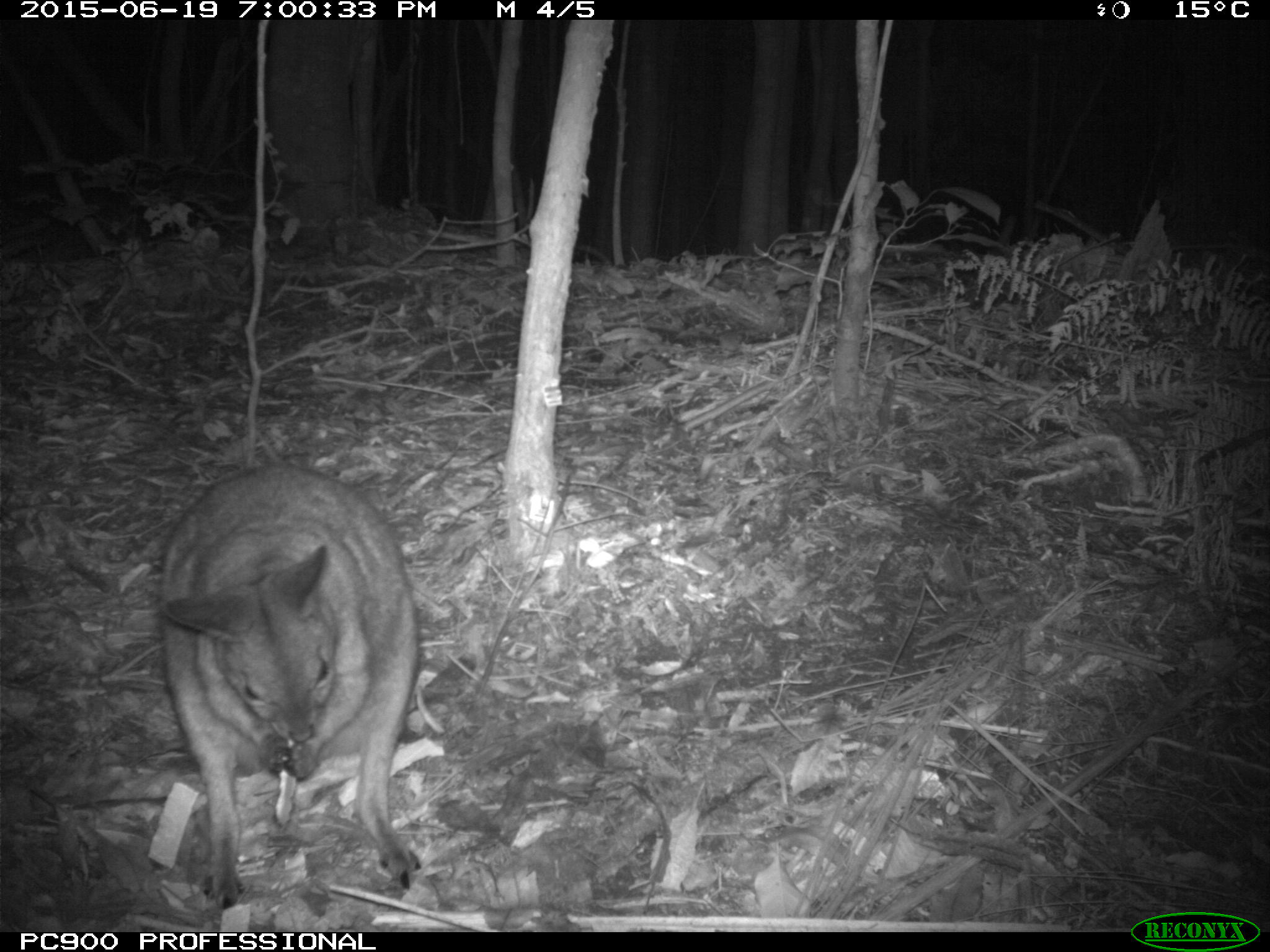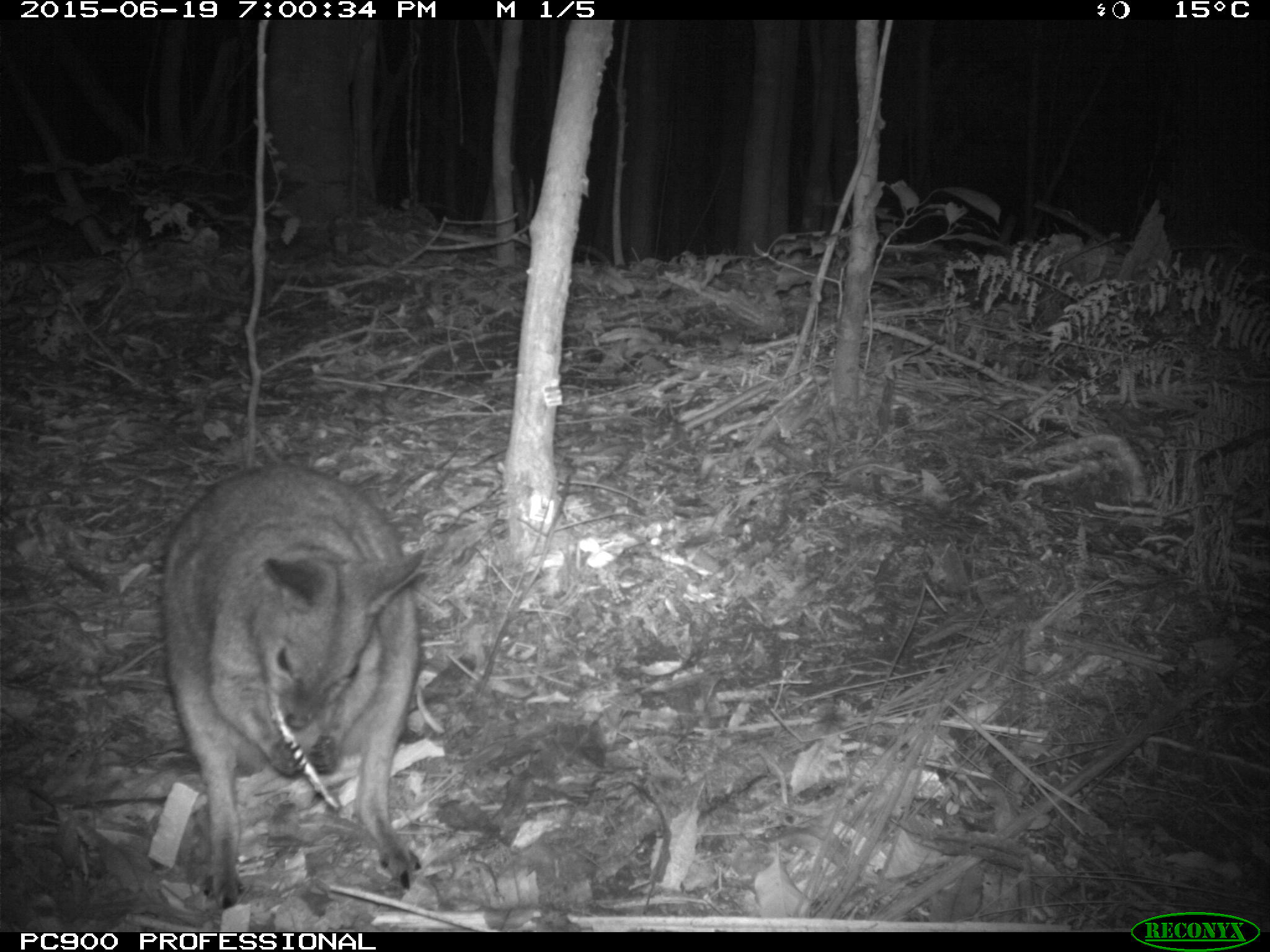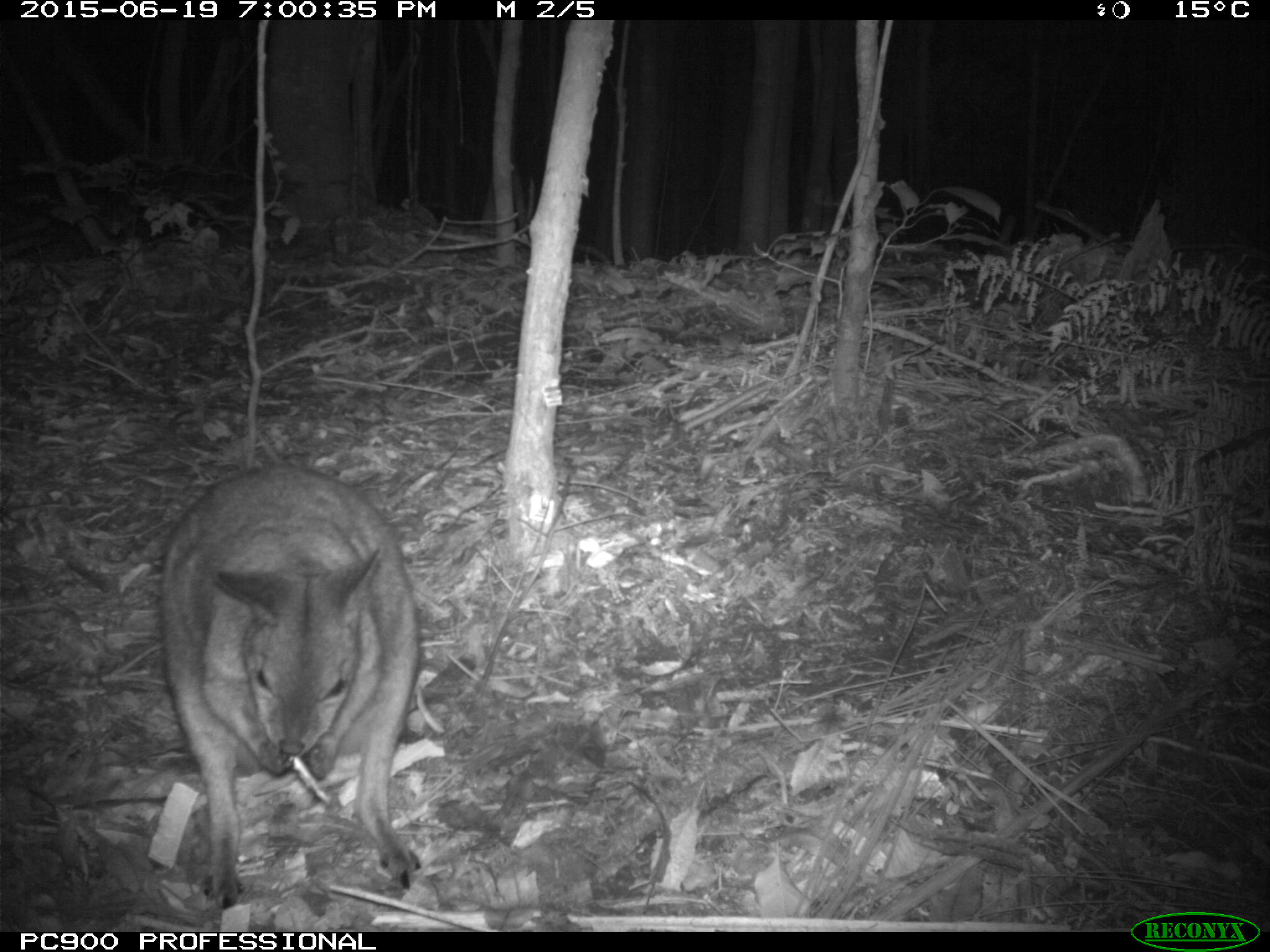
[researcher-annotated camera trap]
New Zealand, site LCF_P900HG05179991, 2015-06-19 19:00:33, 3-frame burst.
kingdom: Animalia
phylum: Chordata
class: Mammalia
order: Diprotodontia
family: Macropodidae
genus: Notamacropus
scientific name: Notamacropus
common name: wallaby